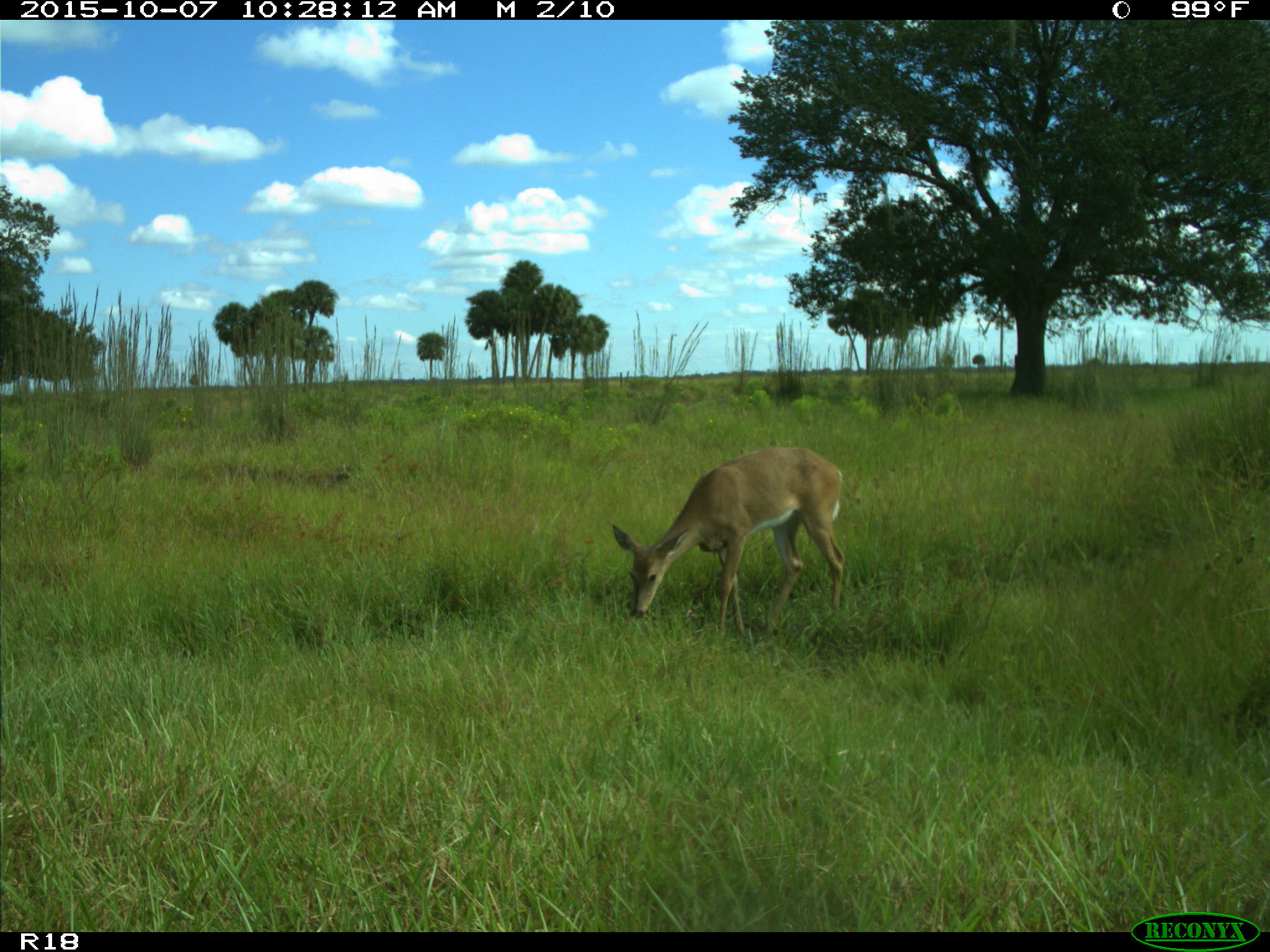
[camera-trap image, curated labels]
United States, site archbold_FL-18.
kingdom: Animalia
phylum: Chordata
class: Mammalia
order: Artiodactyla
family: Cervidae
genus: Odocoileus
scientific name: Odocoileus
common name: deer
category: unidentified deer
Unidentified deer (deer) (Odocoileus).